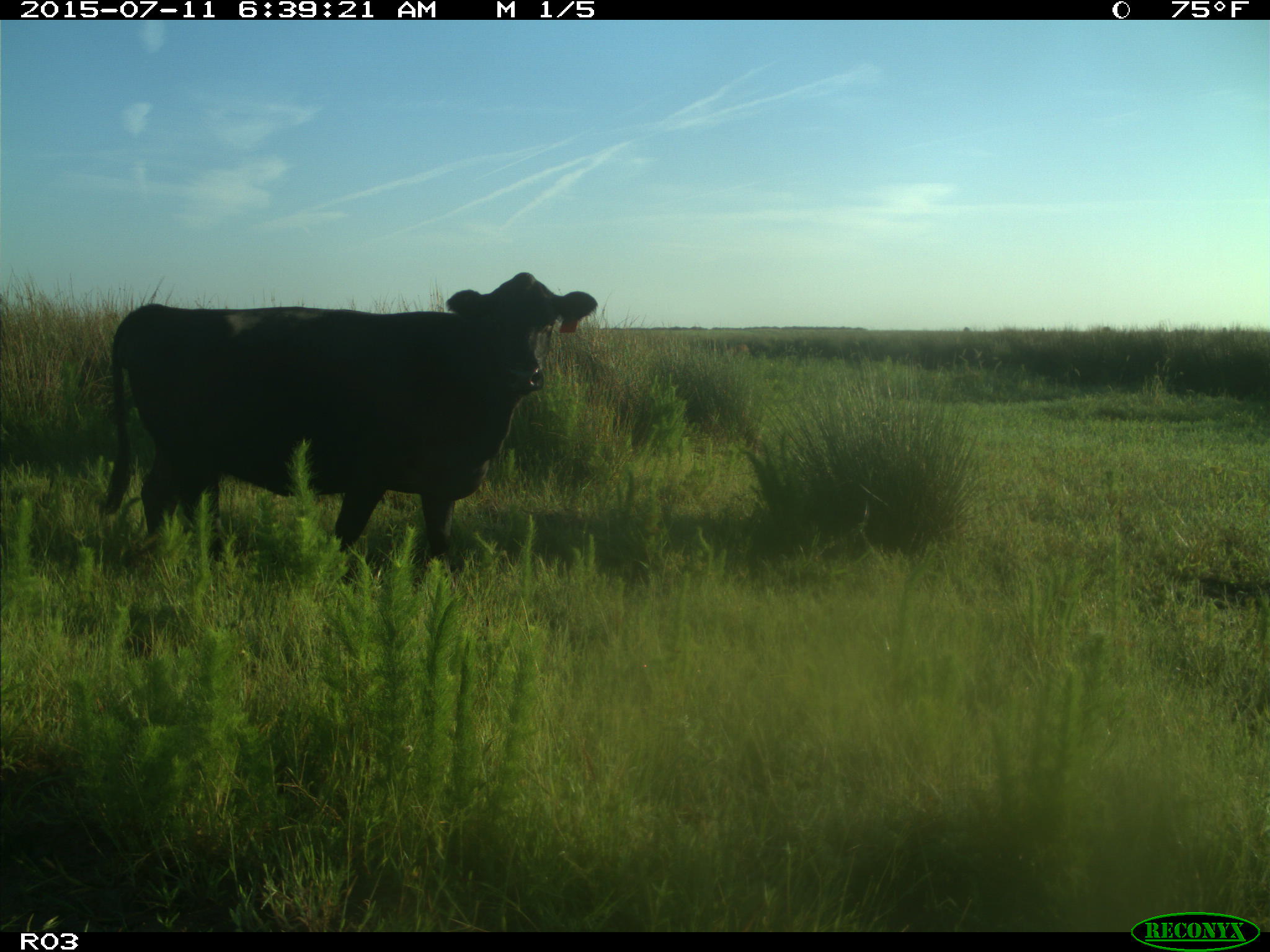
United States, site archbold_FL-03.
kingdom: Animalia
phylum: Chordata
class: Mammalia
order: Artiodactyla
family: Bovidae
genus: Bos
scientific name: Bos taurus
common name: domestic cow